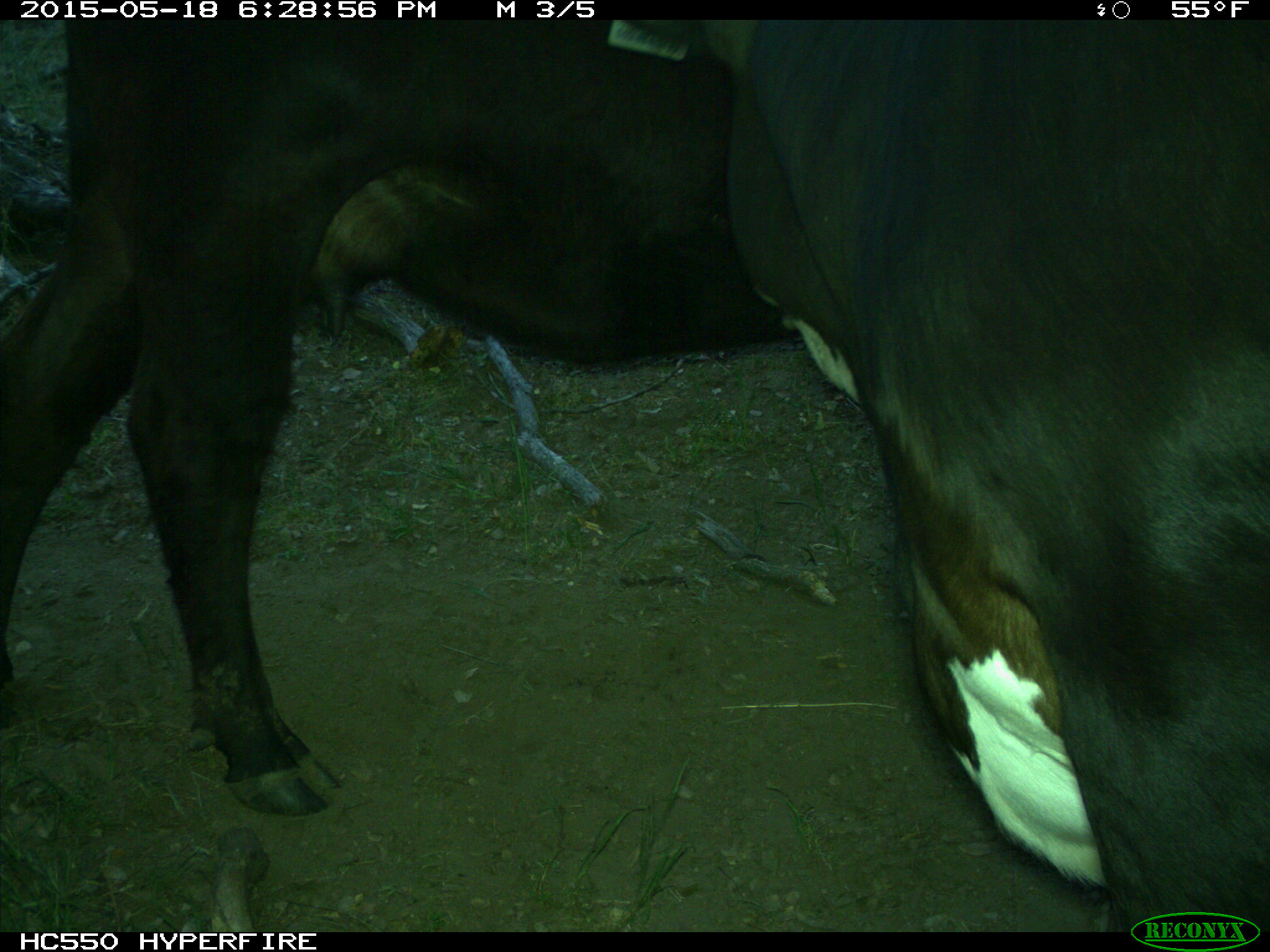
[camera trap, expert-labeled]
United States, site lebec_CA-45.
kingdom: Animalia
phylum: Chordata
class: Mammalia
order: Artiodactyla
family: Bovidae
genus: Bos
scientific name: Bos taurus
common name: domestic cow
Bos taurus (domestic cow).